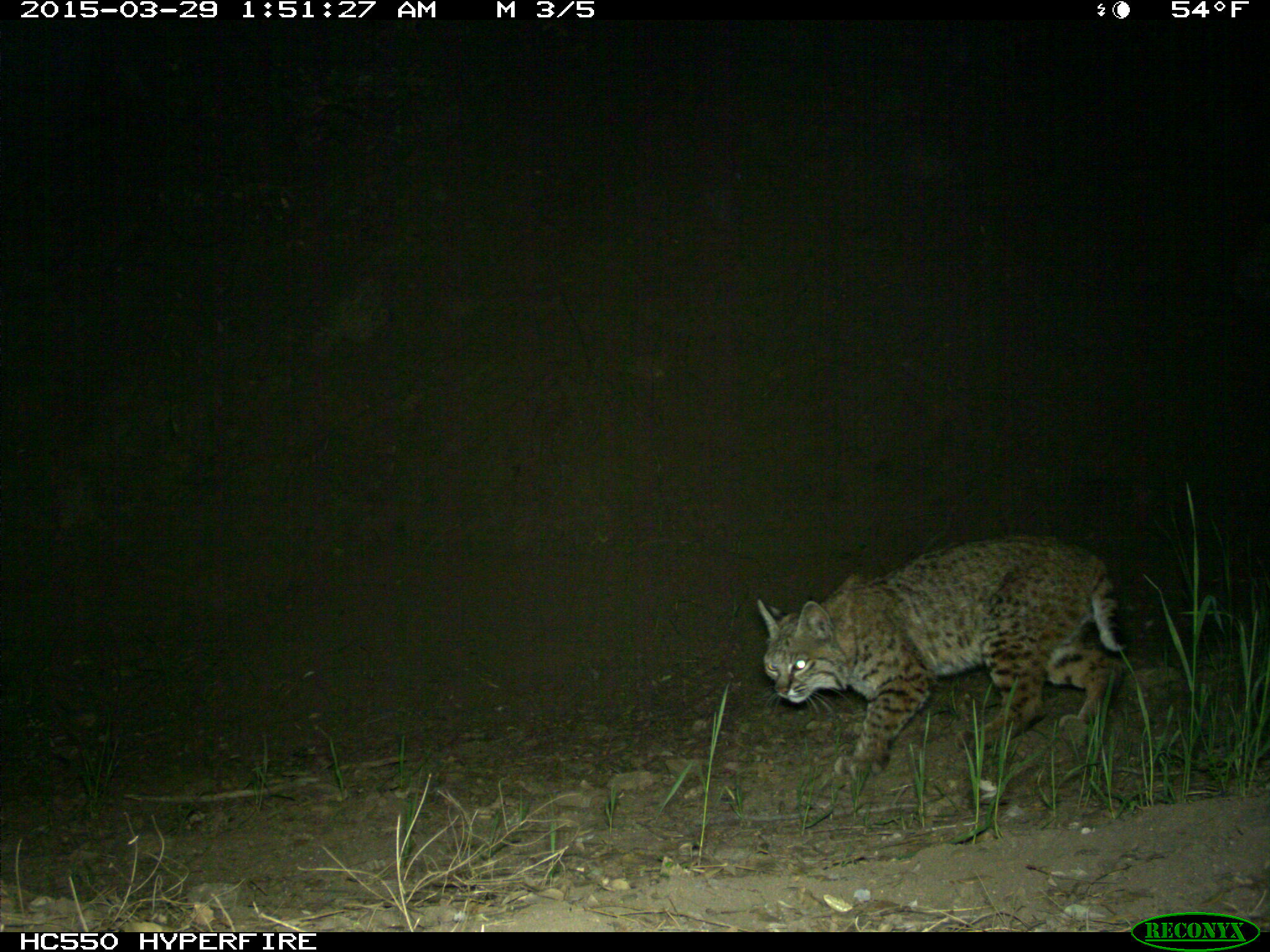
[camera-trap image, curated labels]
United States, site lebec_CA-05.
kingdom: Animalia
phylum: Chordata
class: Mammalia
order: Carnivora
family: Felidae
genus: Lynx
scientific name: Lynx rufus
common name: bobcat